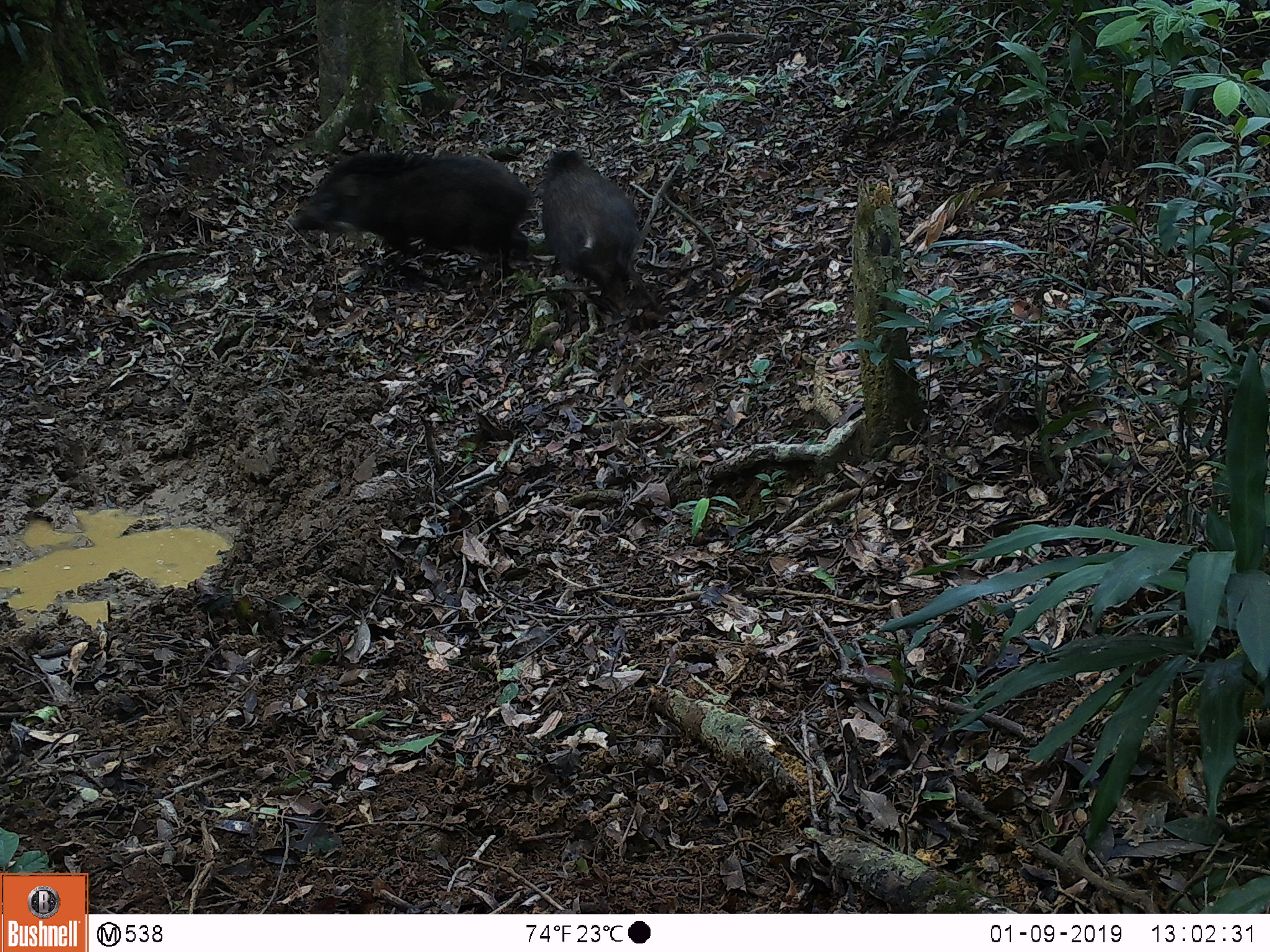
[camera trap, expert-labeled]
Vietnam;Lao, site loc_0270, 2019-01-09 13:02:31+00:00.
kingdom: Animalia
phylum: Chordata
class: Mammalia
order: Artiodactyla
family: Suidae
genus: Sus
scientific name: Sus scrofa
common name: eurasian wild pig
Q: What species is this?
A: Eurasian wild pig (Sus scrofa).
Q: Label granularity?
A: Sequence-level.